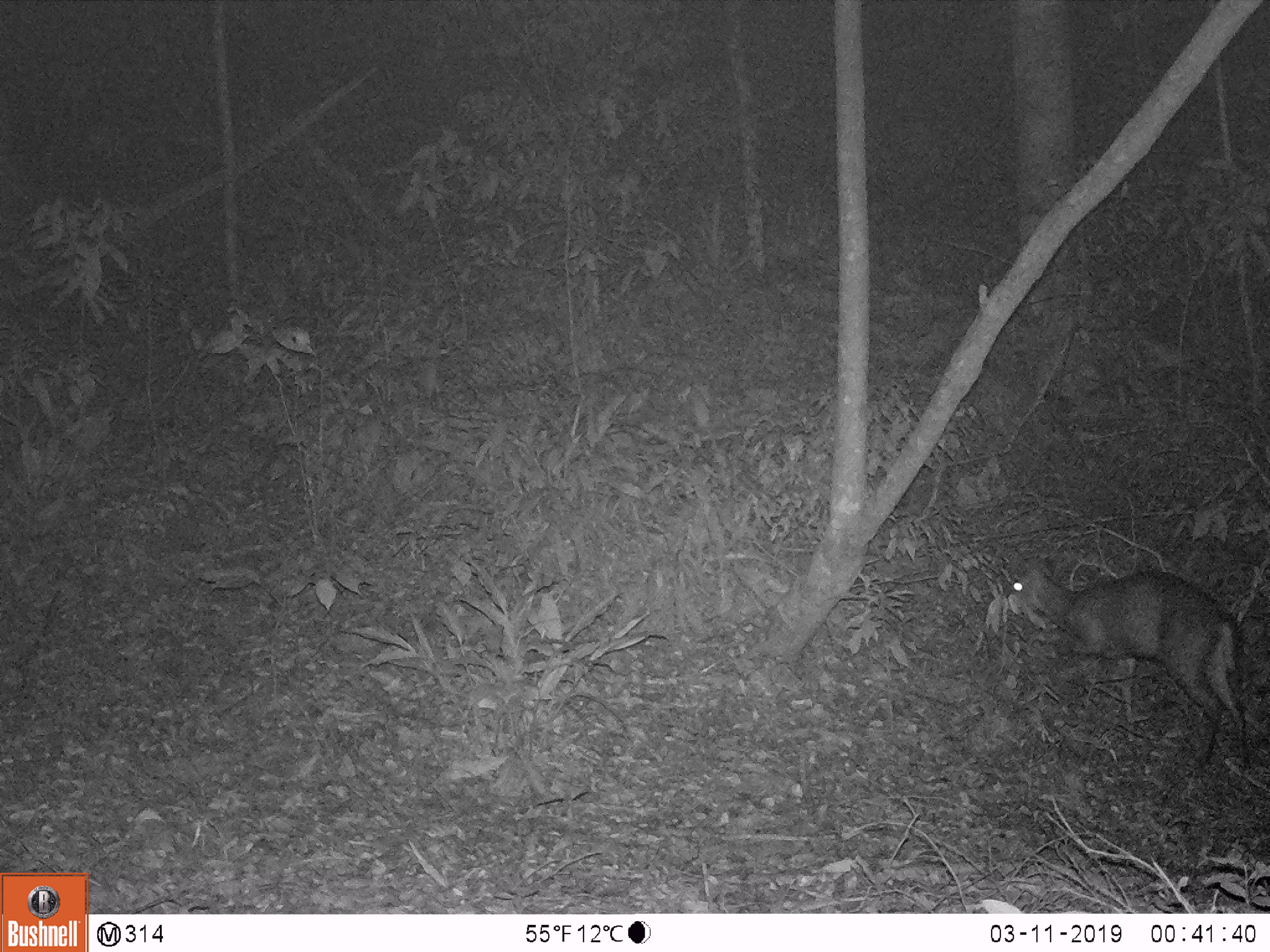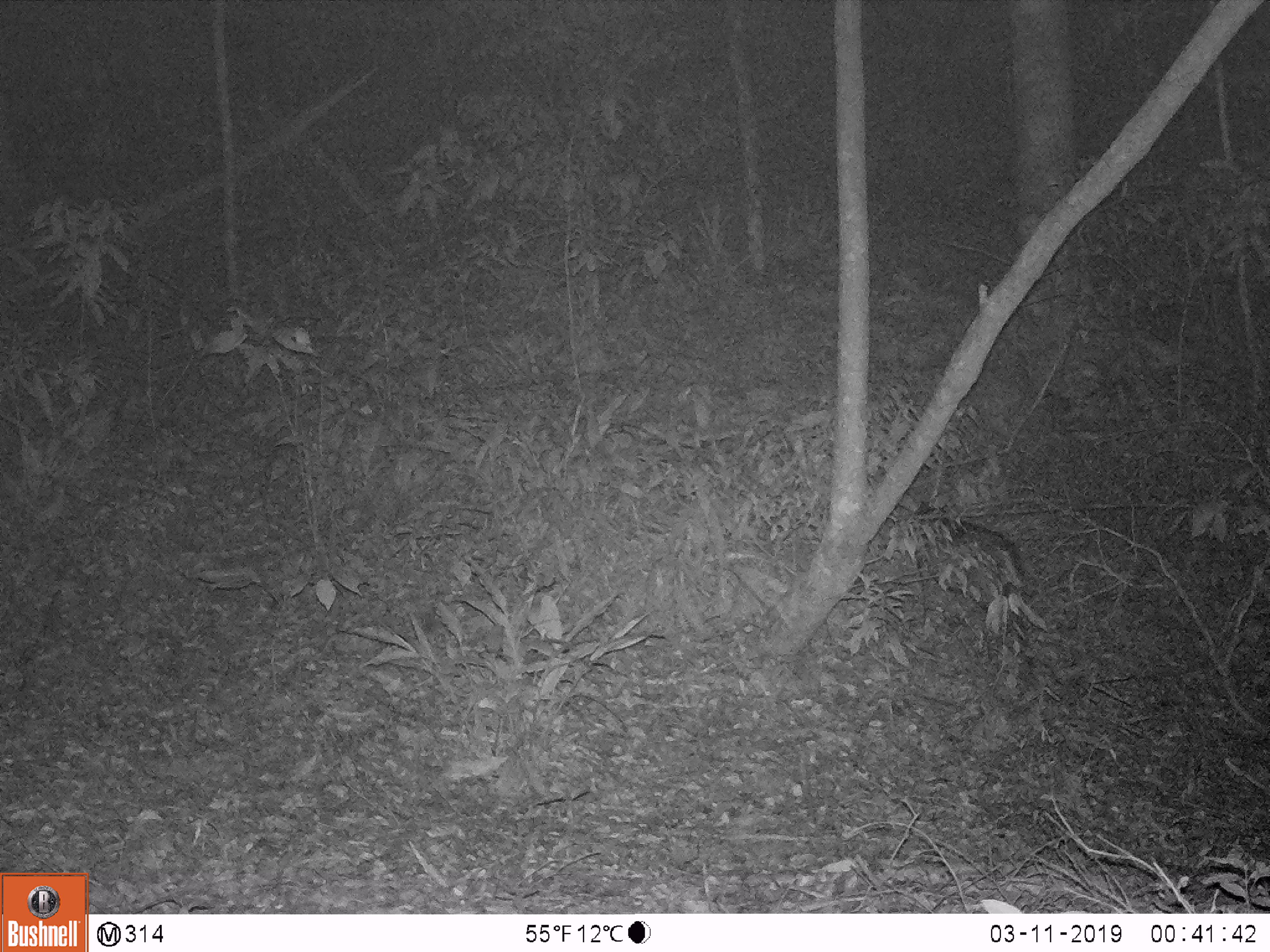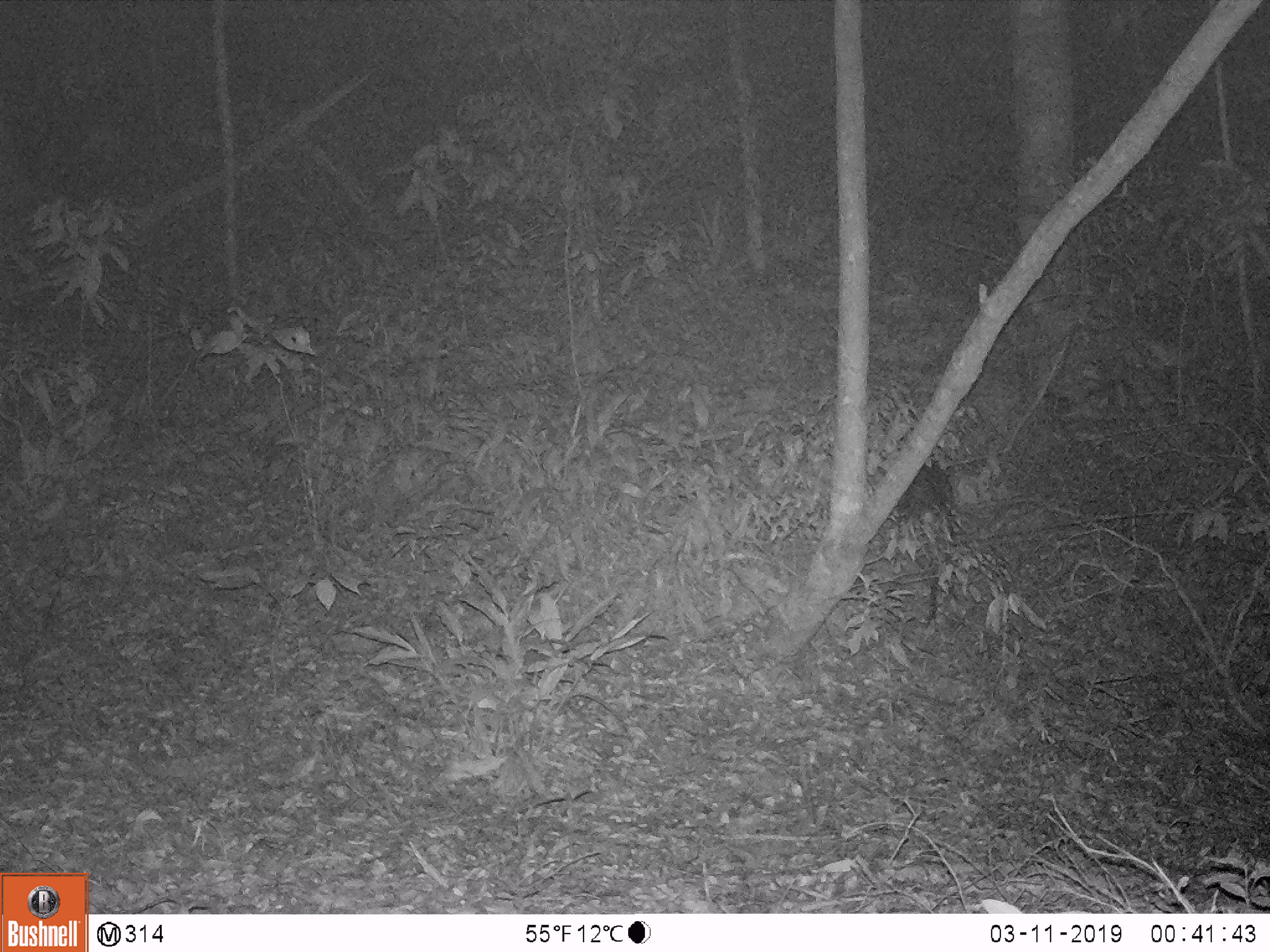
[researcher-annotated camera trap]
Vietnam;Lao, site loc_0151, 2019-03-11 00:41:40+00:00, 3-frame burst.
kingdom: Animalia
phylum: Chordata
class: Mammalia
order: Artiodactyla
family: Cervidae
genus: Muntiacus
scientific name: Muntiacus rooseveltorum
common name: roosevelt's muntjac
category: roosevelts muntjac group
Roosevelts muntjac group (roosevelt's muntjac) (Muntiacus rooseveltorum). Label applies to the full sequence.